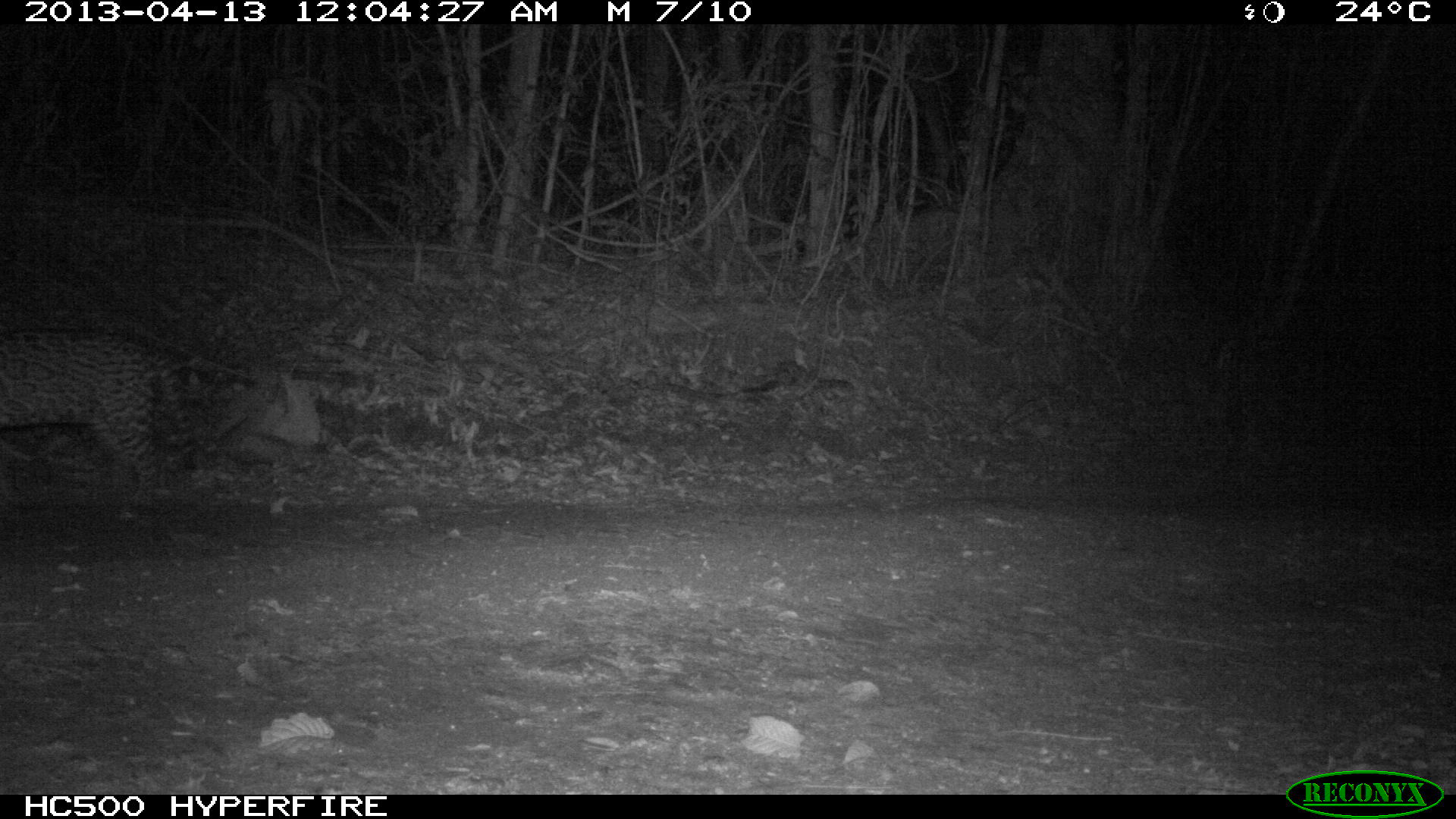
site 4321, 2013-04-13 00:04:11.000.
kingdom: Animalia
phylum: Chordata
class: Mammalia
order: Carnivora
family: Felidae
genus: Leopardus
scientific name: Leopardus pardalis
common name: ocelot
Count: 1.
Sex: male.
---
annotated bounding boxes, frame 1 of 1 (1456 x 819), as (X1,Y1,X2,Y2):
leopardus pardalis: (0,324,200,524)